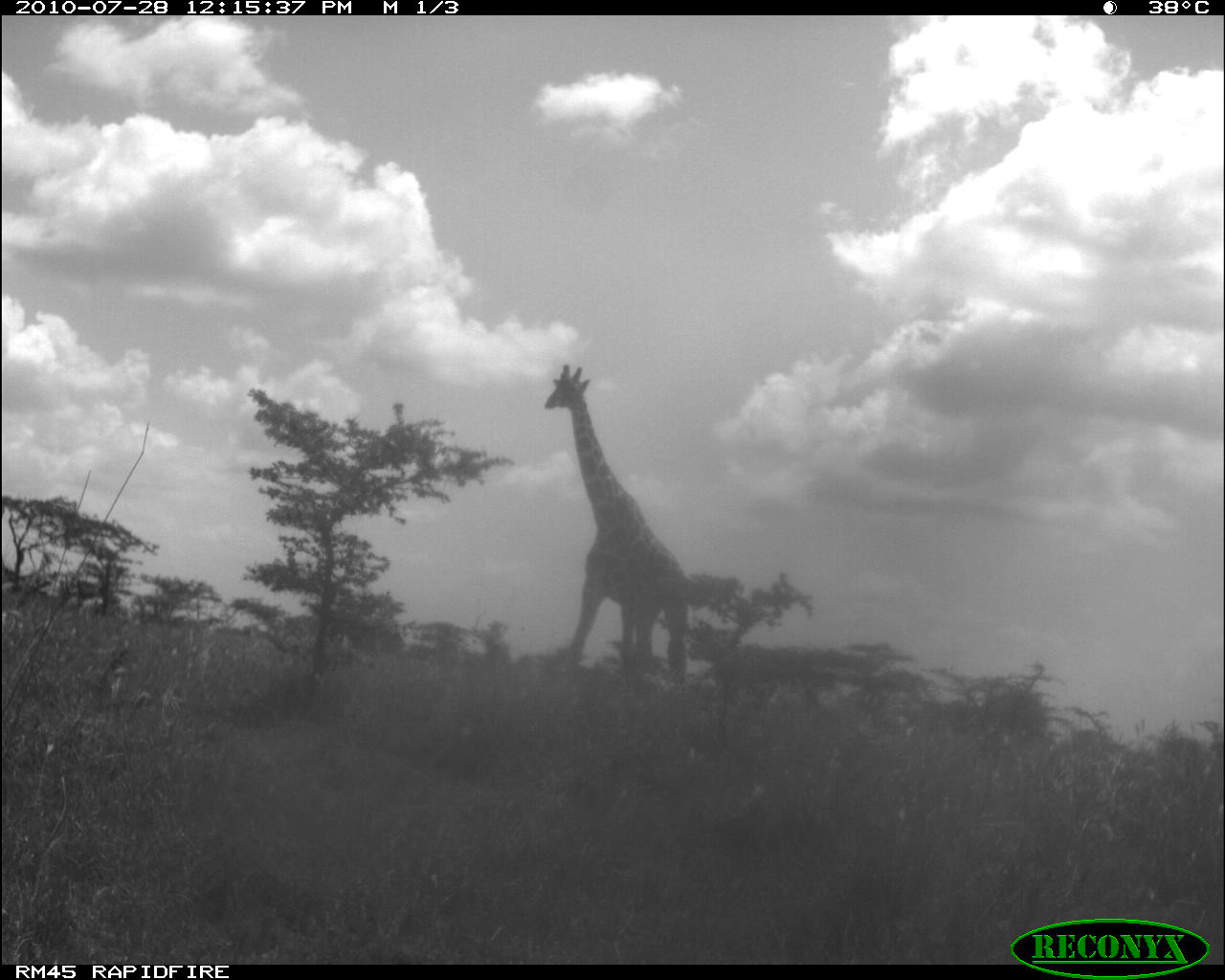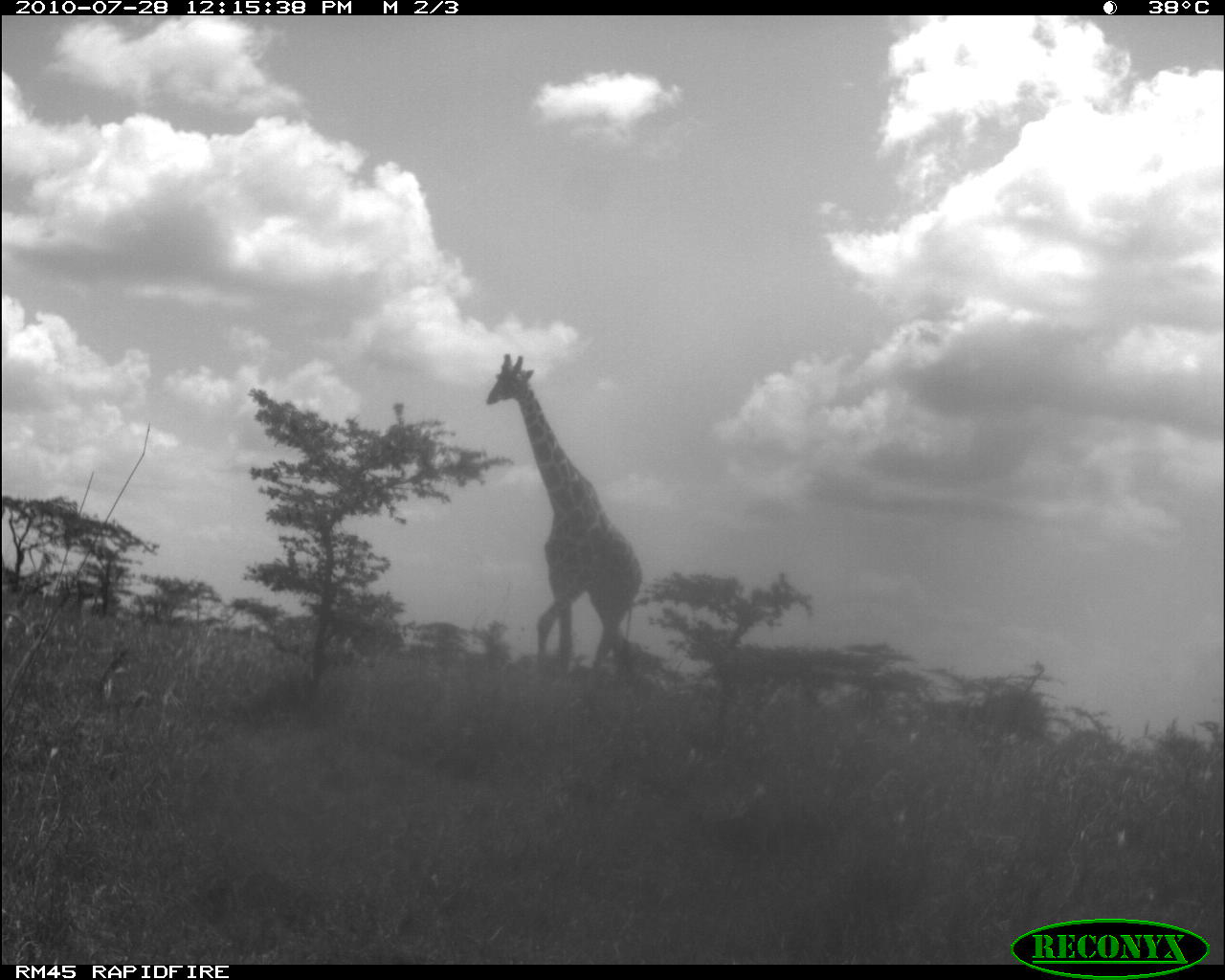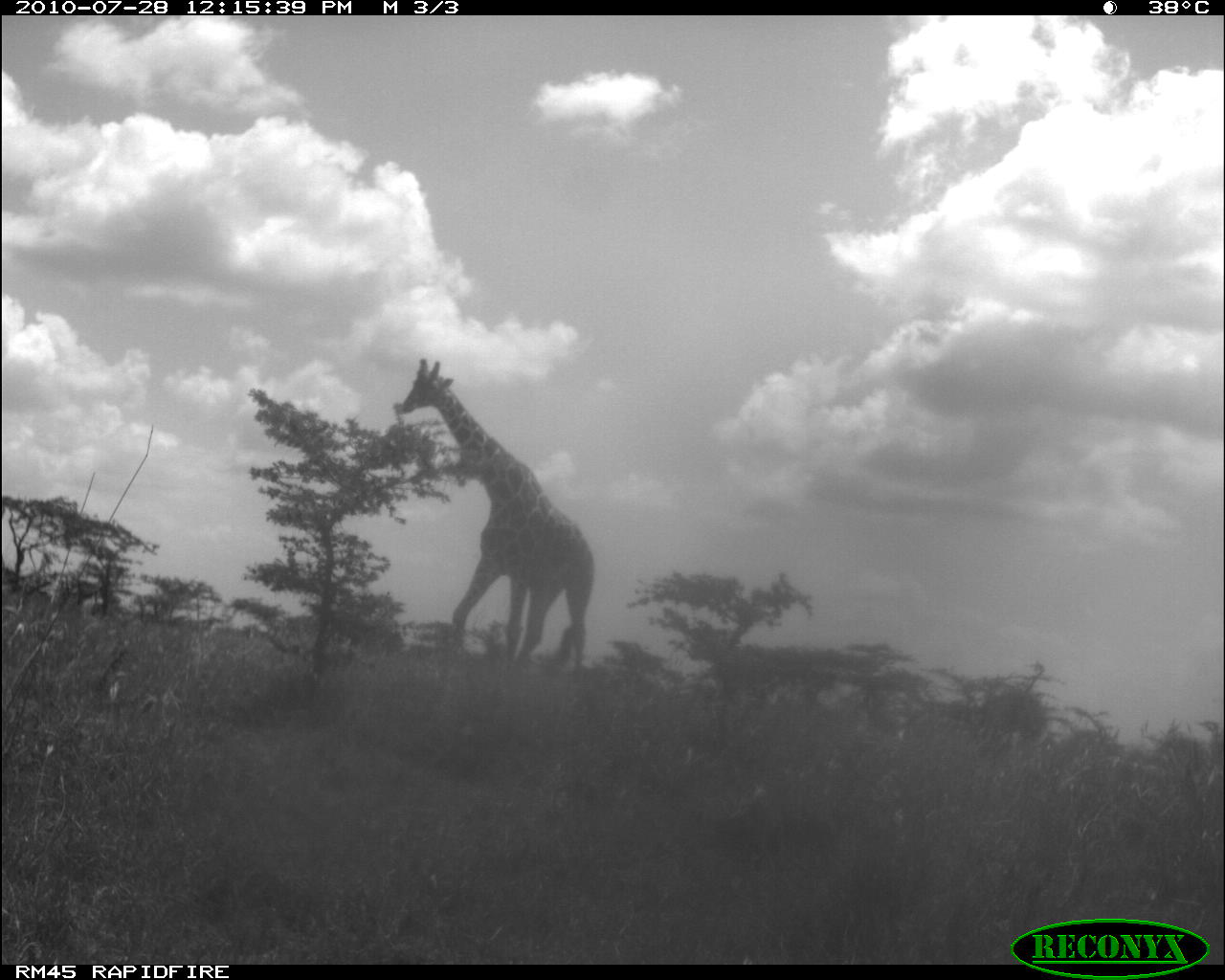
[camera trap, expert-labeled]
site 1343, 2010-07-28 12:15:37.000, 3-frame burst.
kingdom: Animalia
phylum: Chordata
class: Mammalia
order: Artiodactyla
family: Giraffidae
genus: Giraffa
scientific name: Giraffa camelopardalis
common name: giraffe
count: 1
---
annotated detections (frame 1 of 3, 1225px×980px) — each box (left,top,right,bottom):
giraffa camelopardalis: (541,362,691,704)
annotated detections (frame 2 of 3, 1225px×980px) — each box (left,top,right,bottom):
giraffa camelopardalis: (482,352,645,710)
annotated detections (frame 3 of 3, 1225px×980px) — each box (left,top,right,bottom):
giraffa camelopardalis: (401,356,595,671)